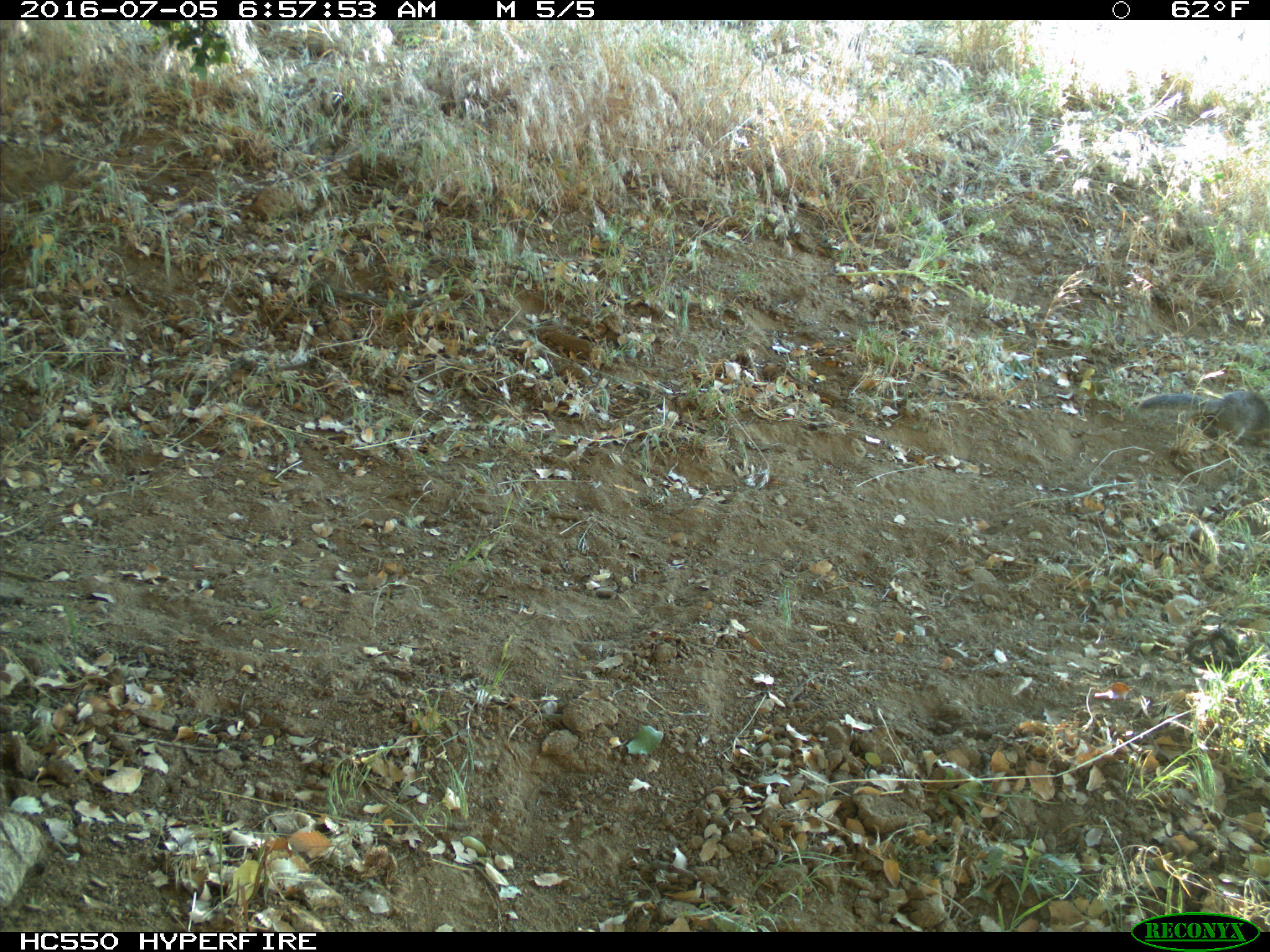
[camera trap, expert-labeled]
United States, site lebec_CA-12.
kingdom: Animalia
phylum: Chordata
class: Mammalia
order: Rodentia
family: Sciuridae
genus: Otospermophilus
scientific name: Otospermophilus beecheyi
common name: california ground squirrel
Otospermophilus beecheyi (california ground squirrel).